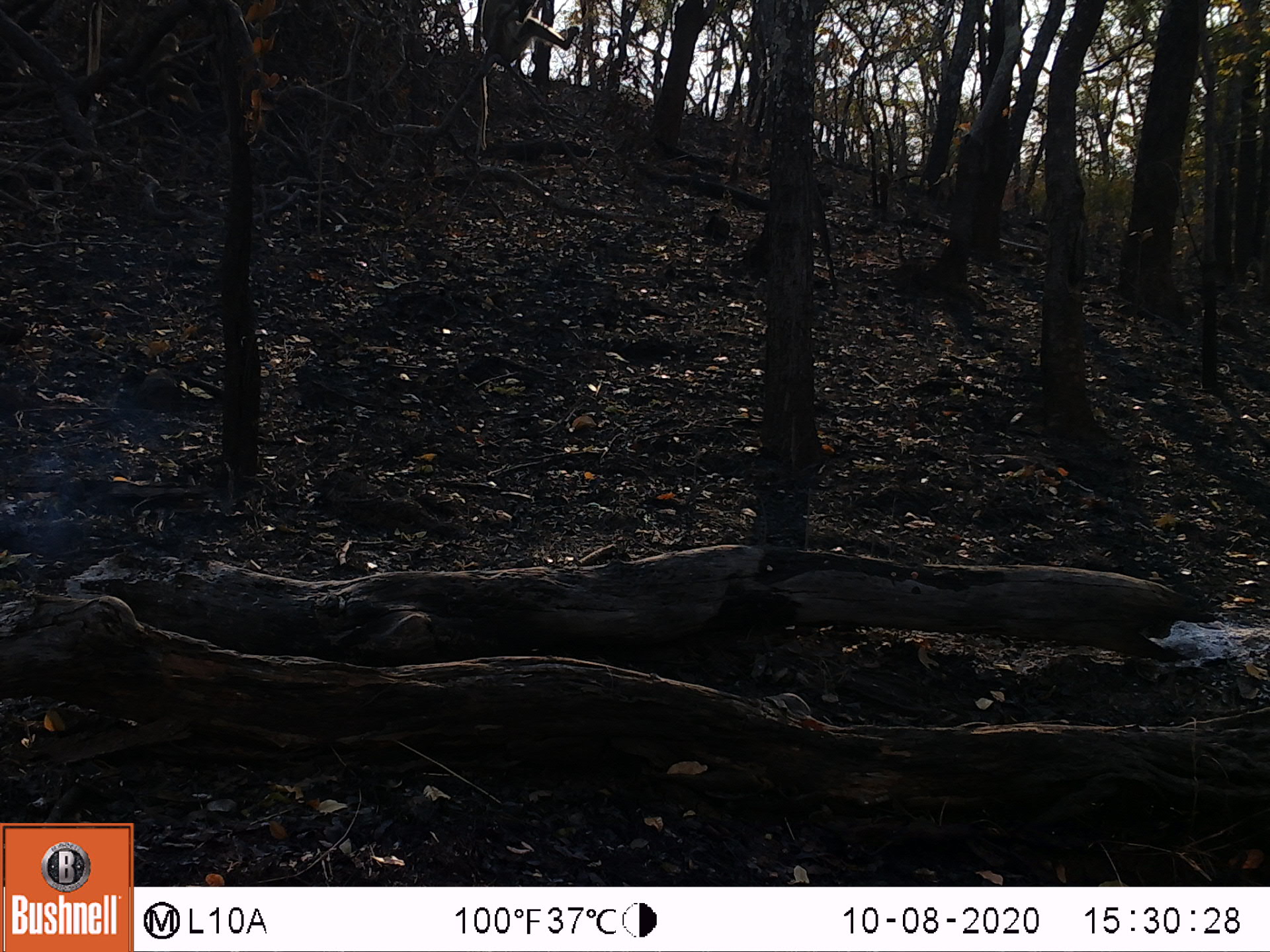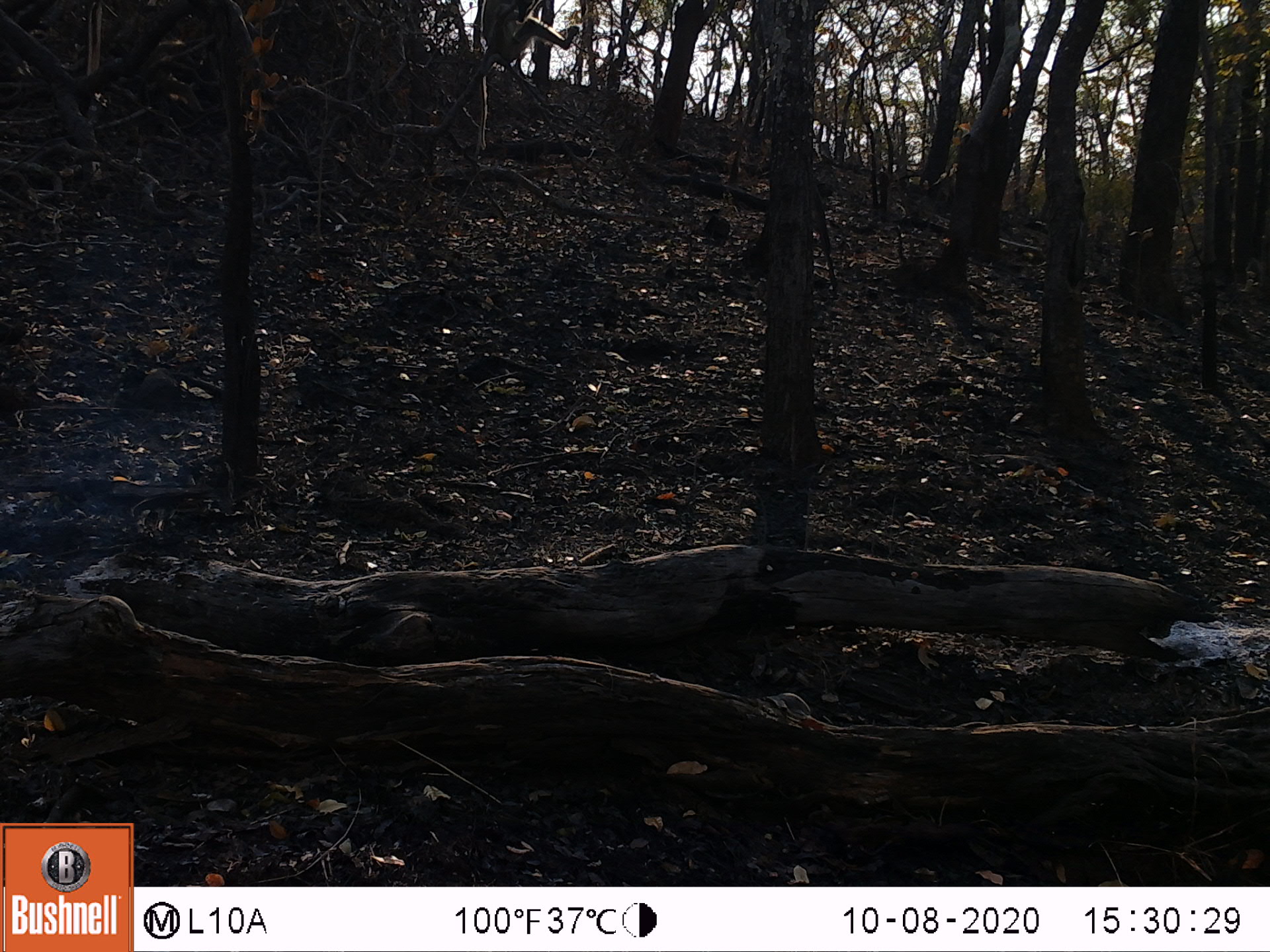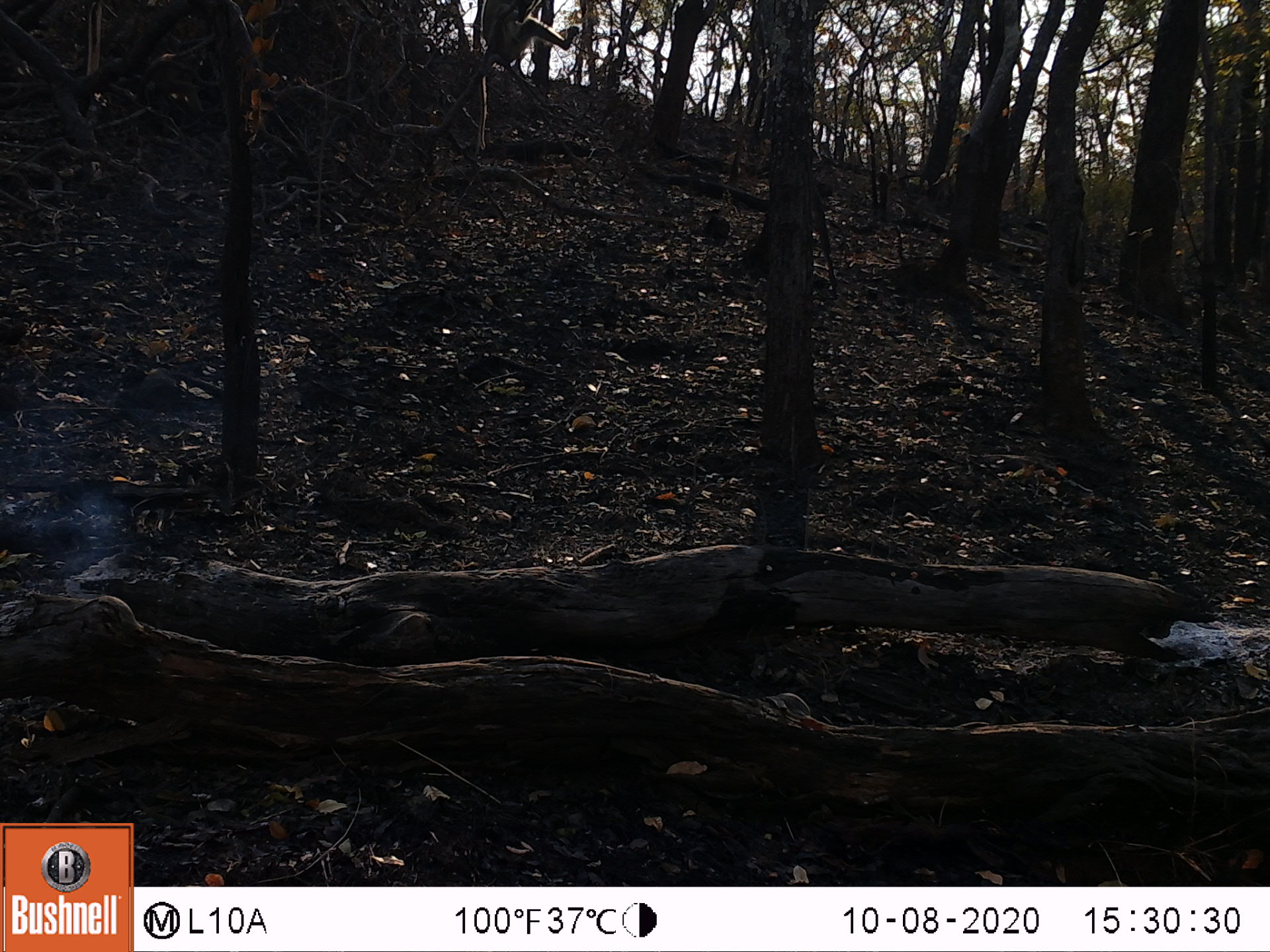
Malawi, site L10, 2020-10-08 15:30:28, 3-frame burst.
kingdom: Animalia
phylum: Chordata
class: Mammalia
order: Primates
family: Cercopithecidae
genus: Papio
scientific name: Papio cynocephalus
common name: yellow baboon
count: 1